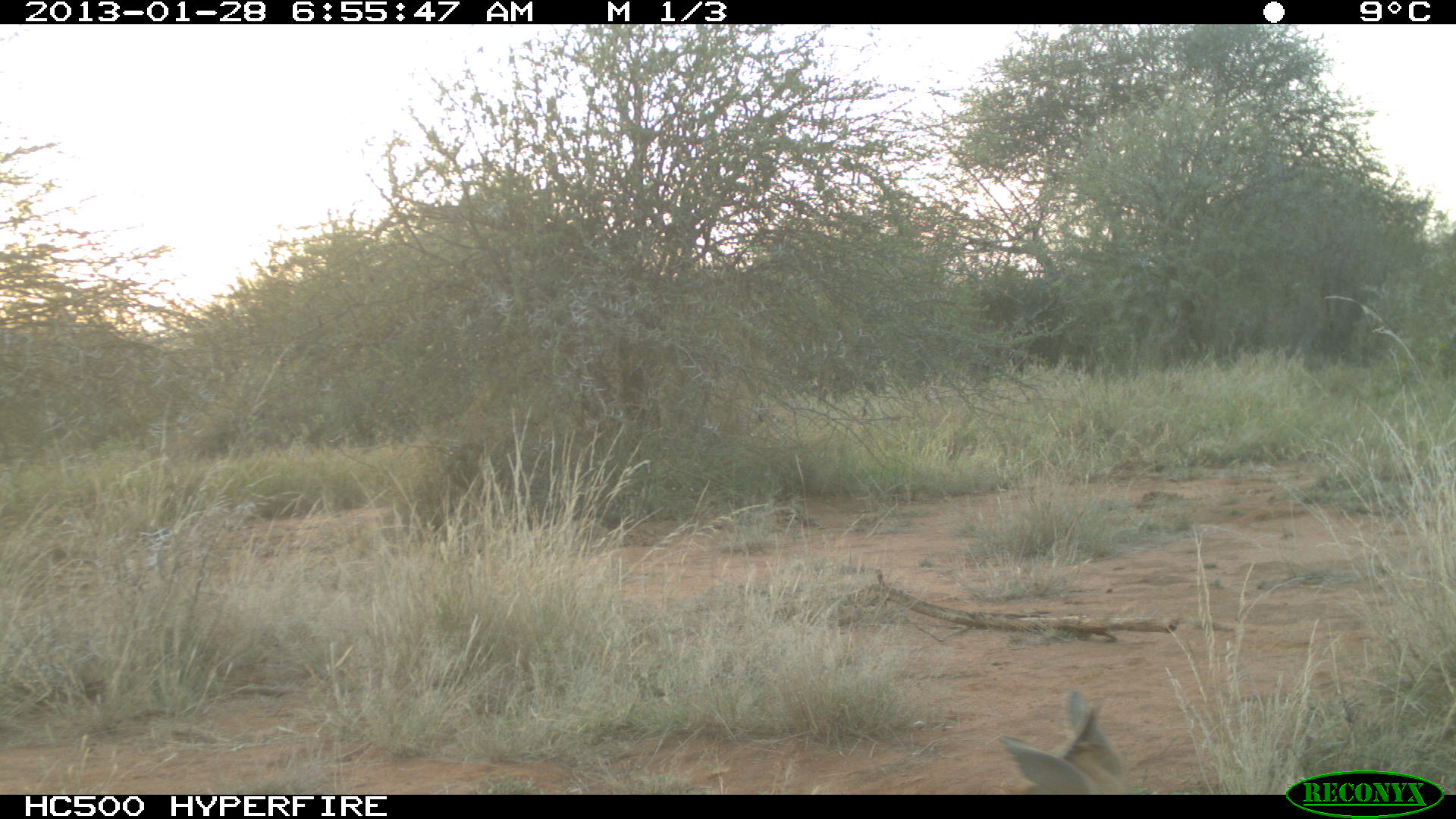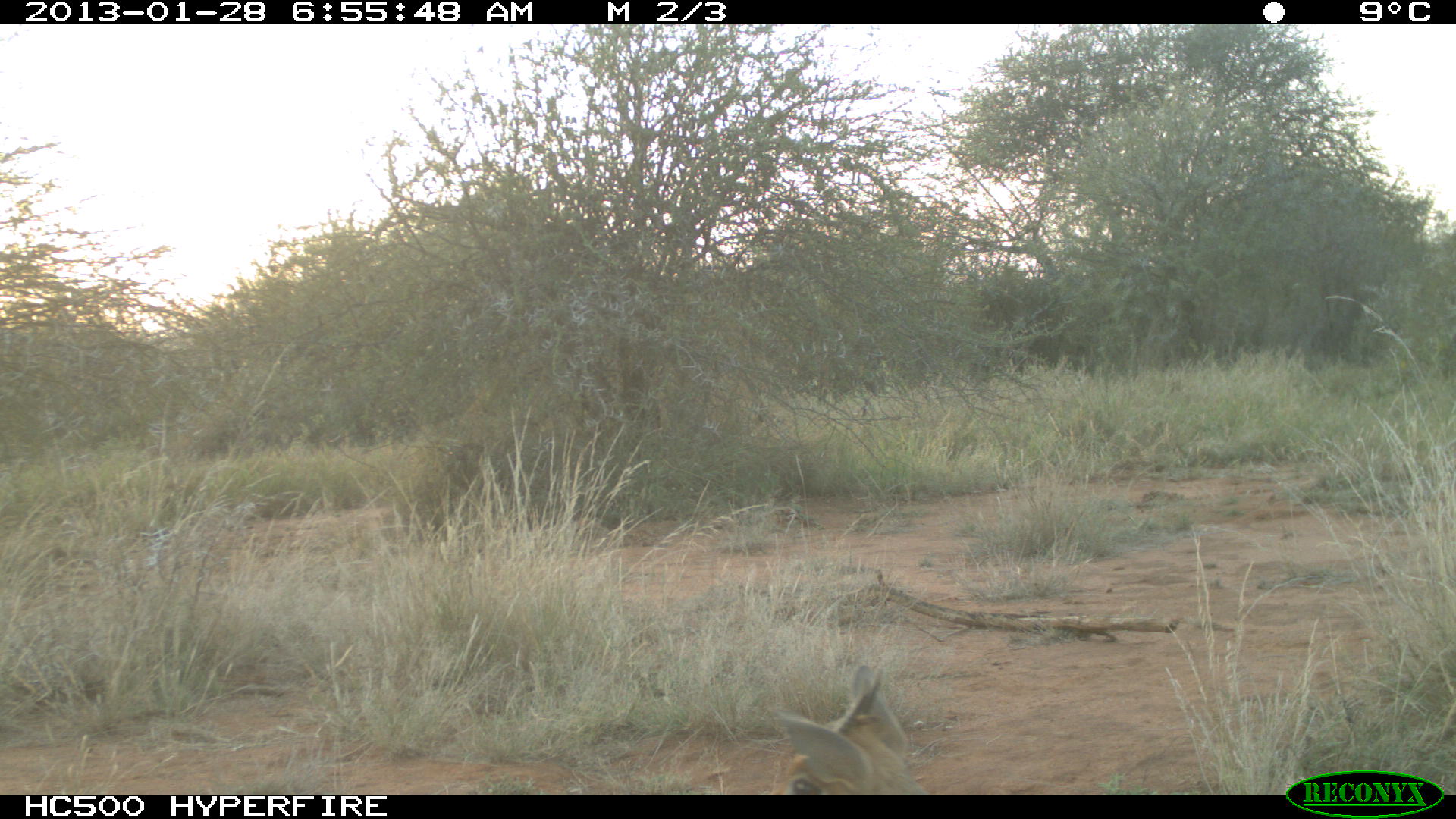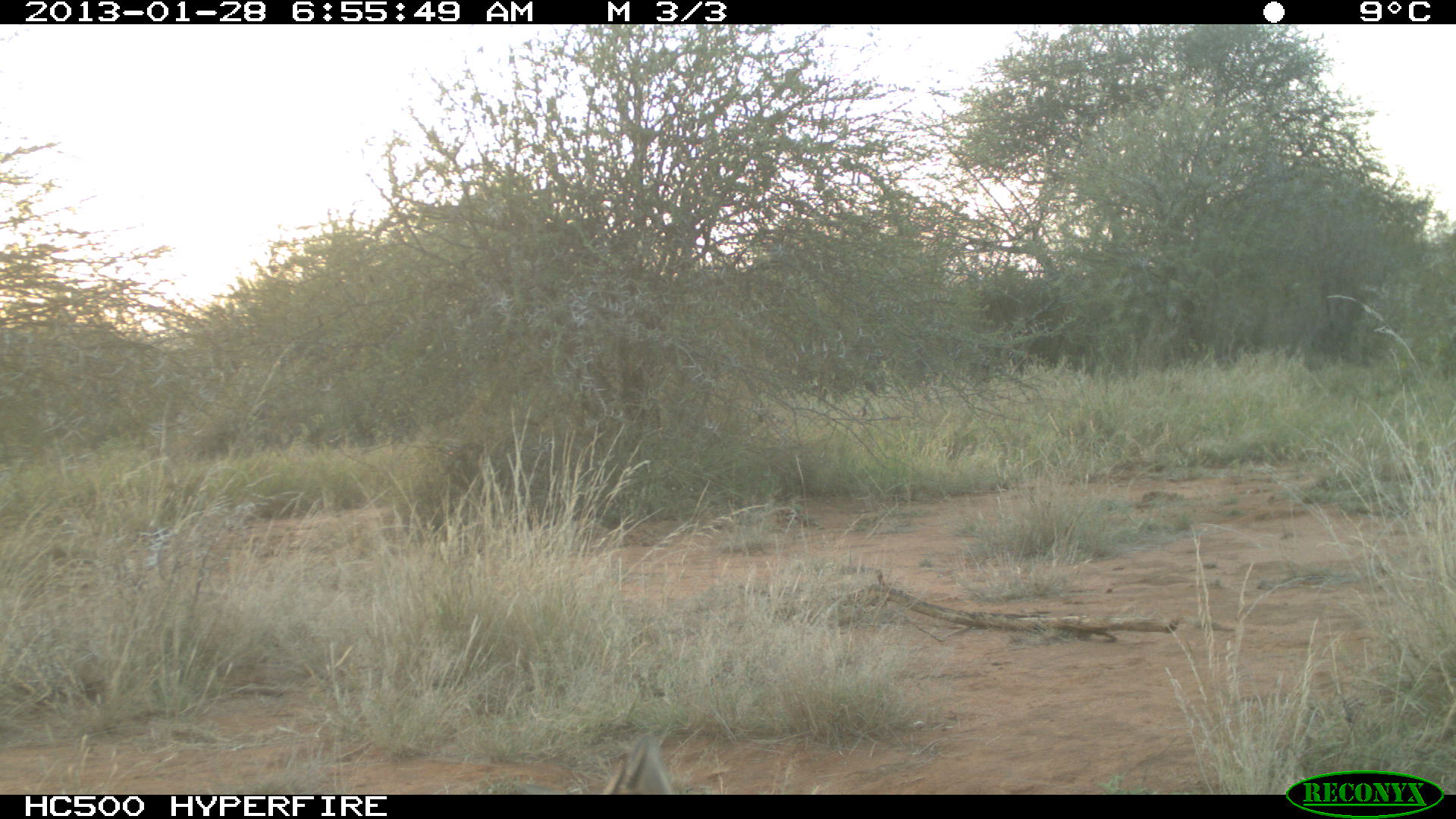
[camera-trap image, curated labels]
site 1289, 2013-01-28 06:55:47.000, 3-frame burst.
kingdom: Animalia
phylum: Chordata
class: Mammalia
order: Artiodactyla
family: Bovidae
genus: Madoqua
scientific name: Madoqua guentheri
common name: günther's dik-dik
Madoqua guentheri (günther's dik-dik), count 1.